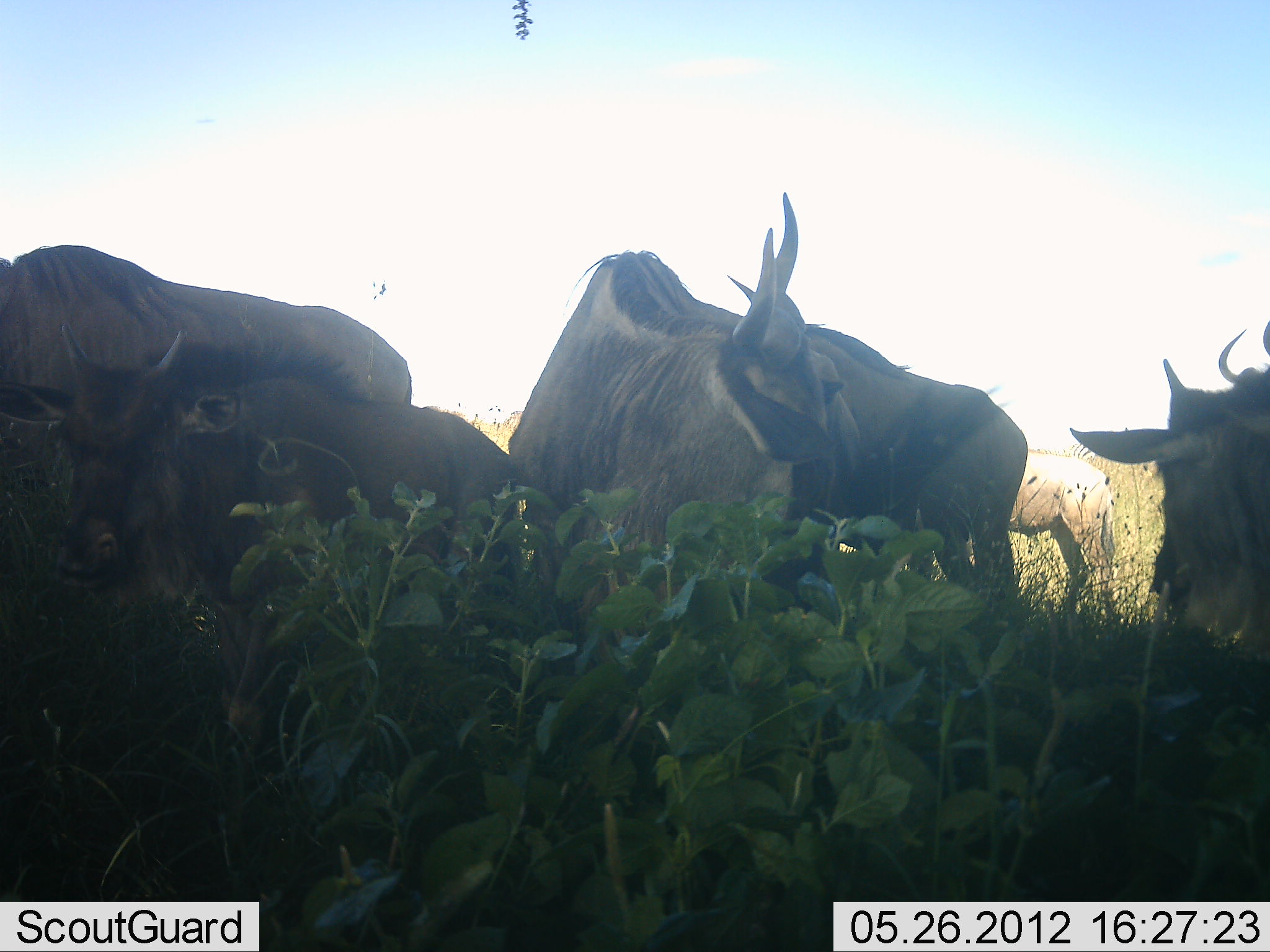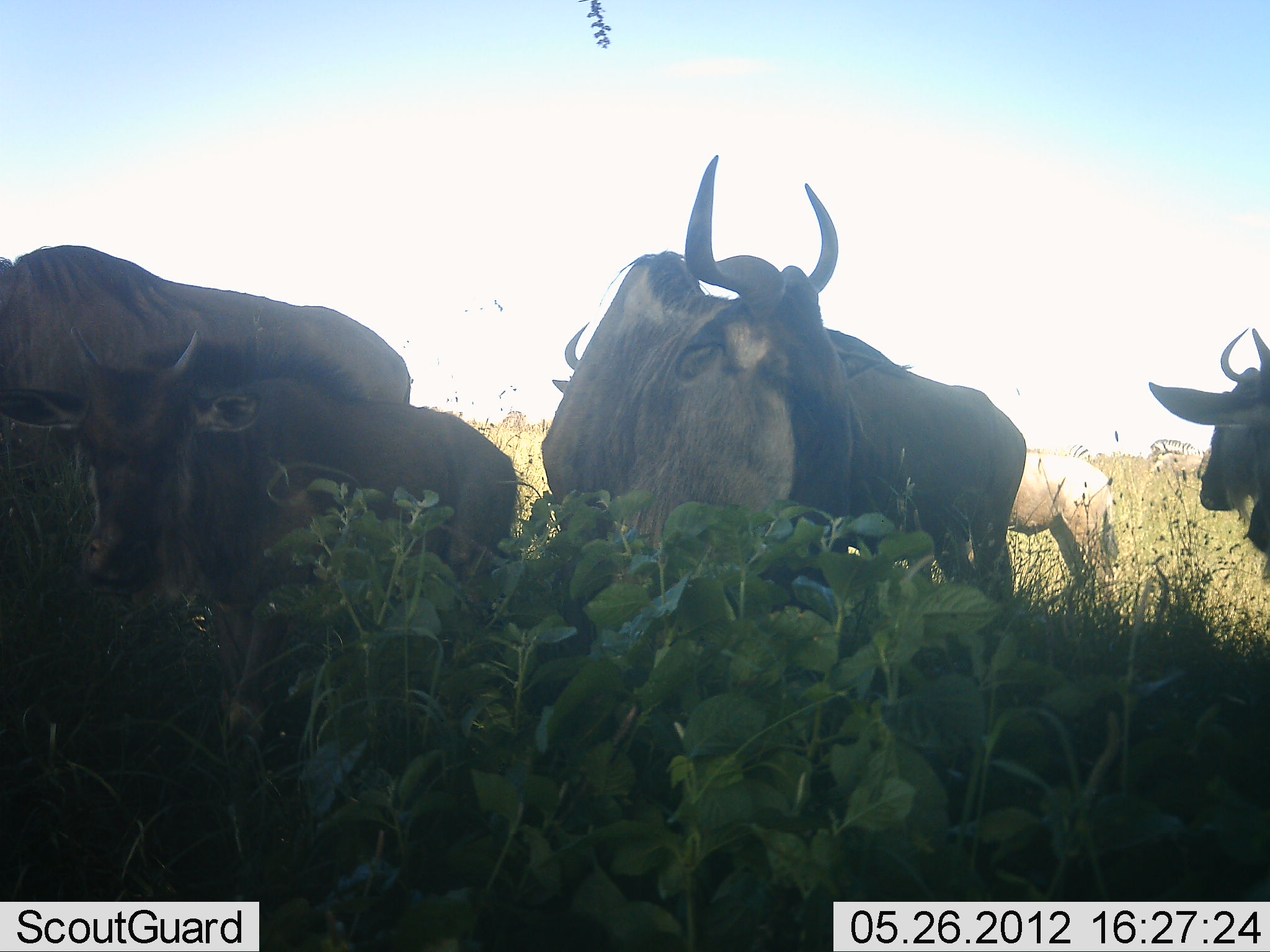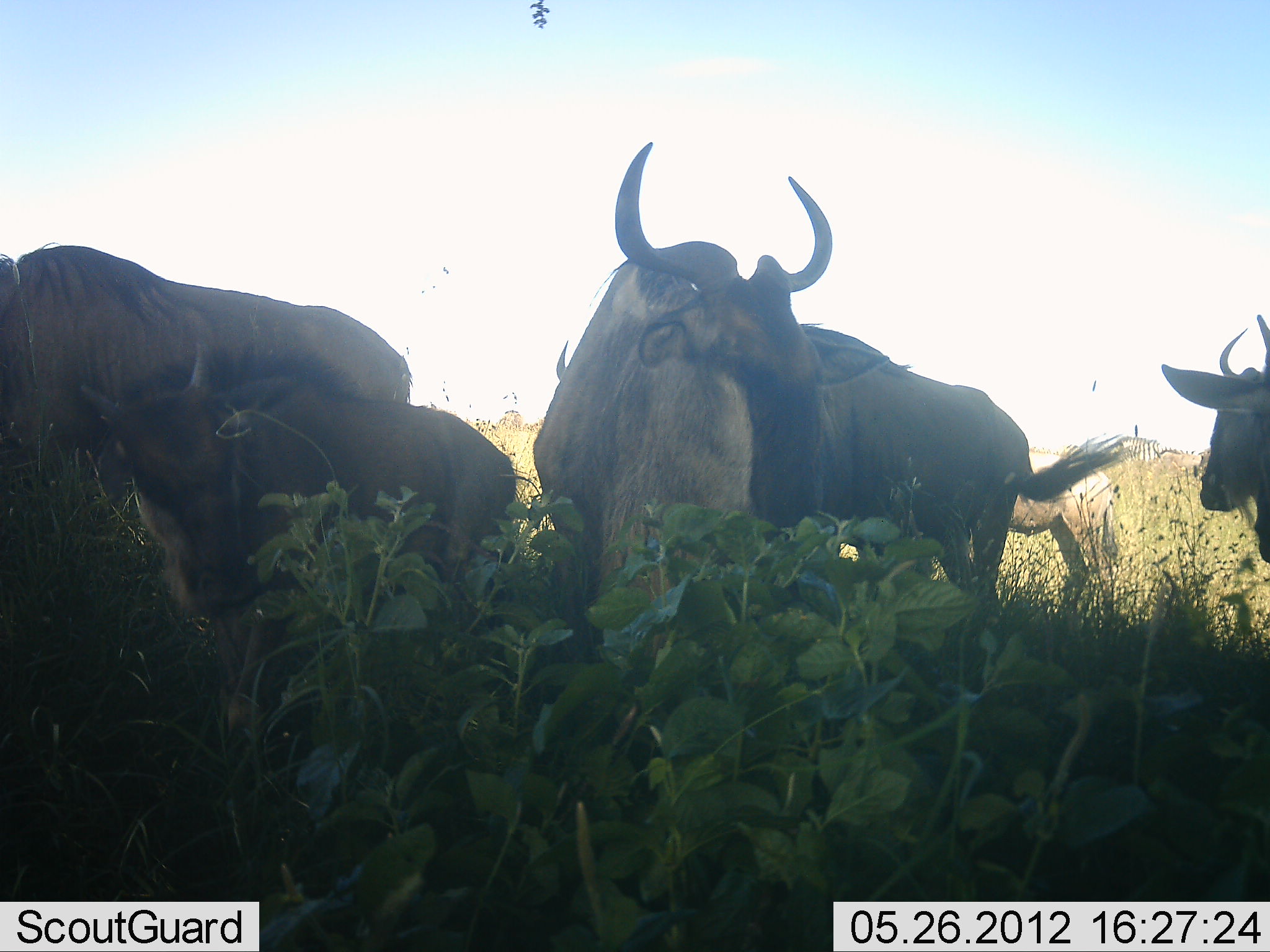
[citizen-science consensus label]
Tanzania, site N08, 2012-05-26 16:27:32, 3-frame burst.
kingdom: Animalia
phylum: Chordata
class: Mammalia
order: Artiodactyla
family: Bovidae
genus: Connochaetes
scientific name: Connochaetes taurinus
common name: blue wildebeest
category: wildebeest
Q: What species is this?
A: Wildebeest (blue wildebeest) (Connochaetes taurinus).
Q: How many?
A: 6.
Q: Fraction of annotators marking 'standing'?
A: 80%.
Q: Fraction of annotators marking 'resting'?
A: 15%.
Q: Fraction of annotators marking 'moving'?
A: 5%.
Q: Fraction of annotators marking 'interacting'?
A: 10%.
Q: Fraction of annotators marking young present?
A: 65%.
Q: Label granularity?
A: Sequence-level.